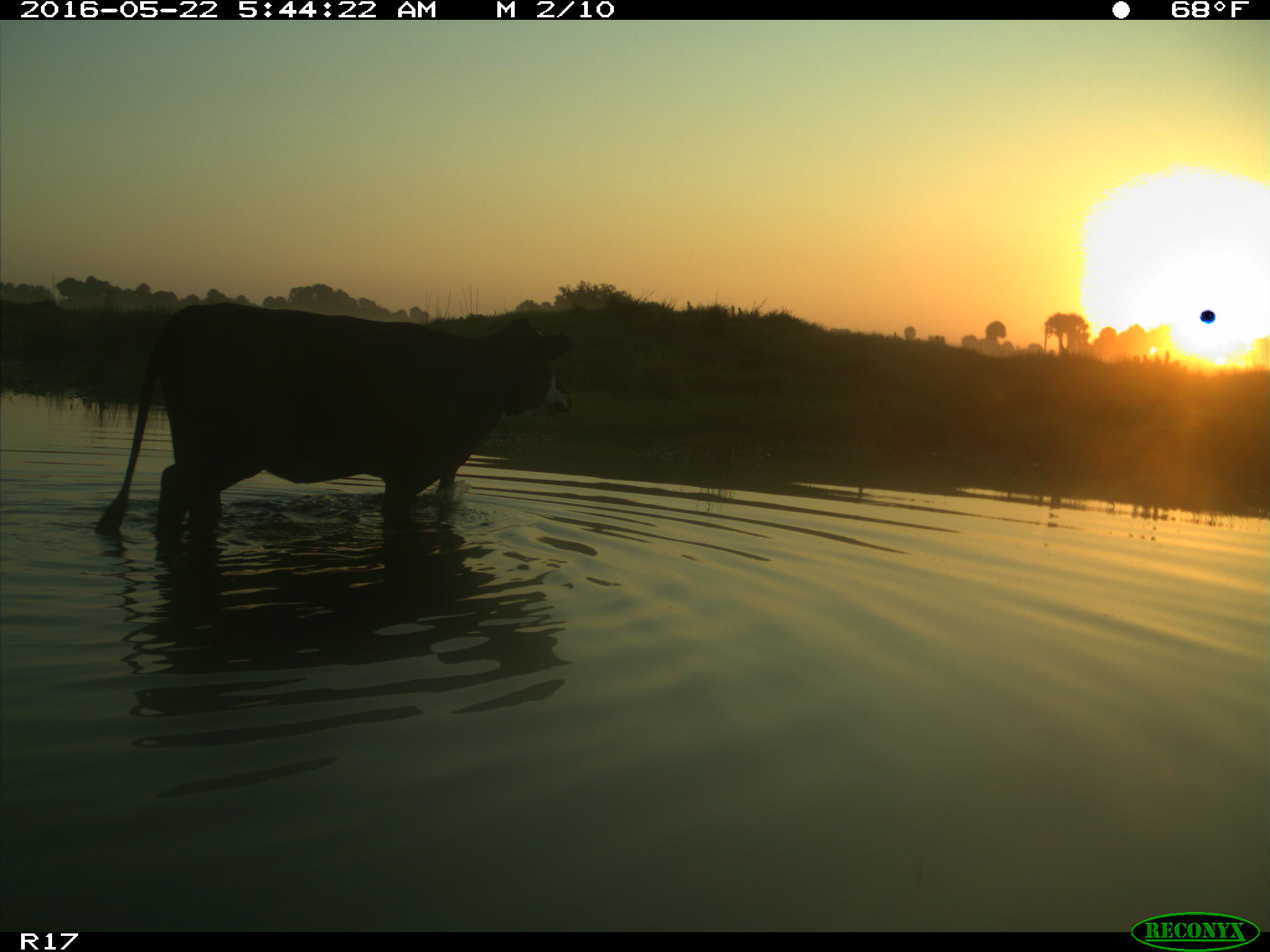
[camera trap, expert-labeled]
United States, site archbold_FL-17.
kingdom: Animalia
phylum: Chordata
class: Mammalia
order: Artiodactyla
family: Bovidae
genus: Bos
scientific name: Bos taurus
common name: domestic cow